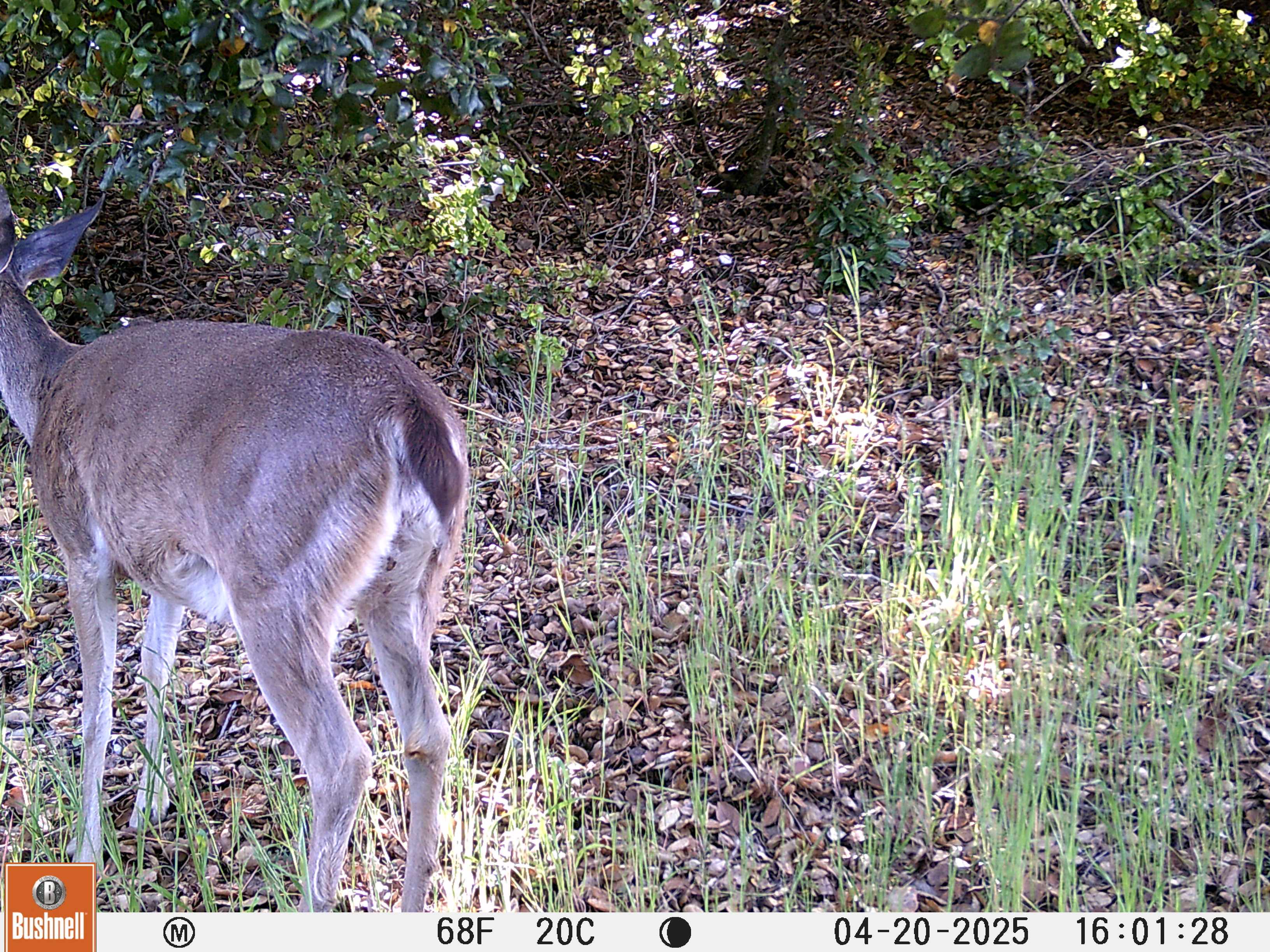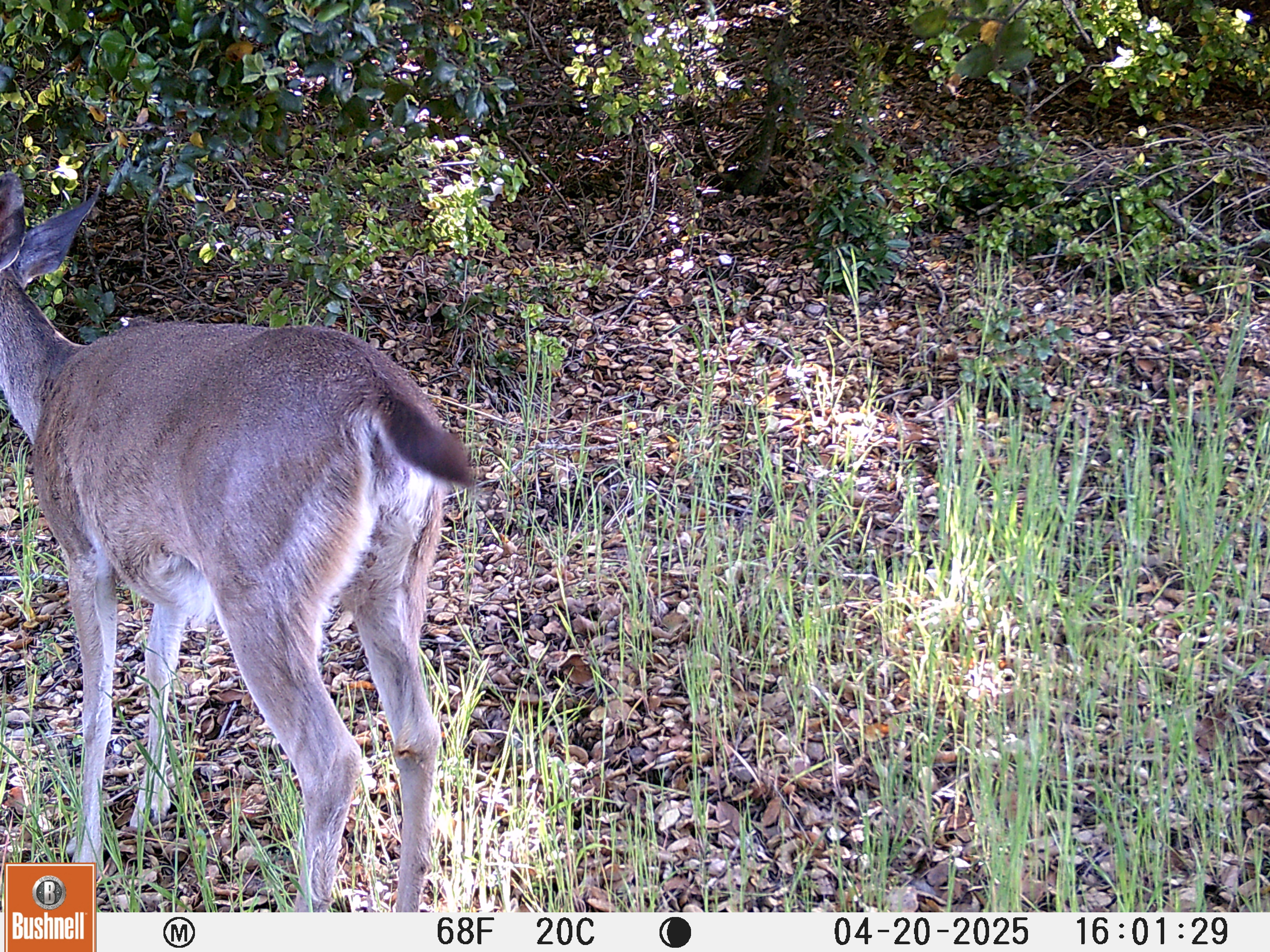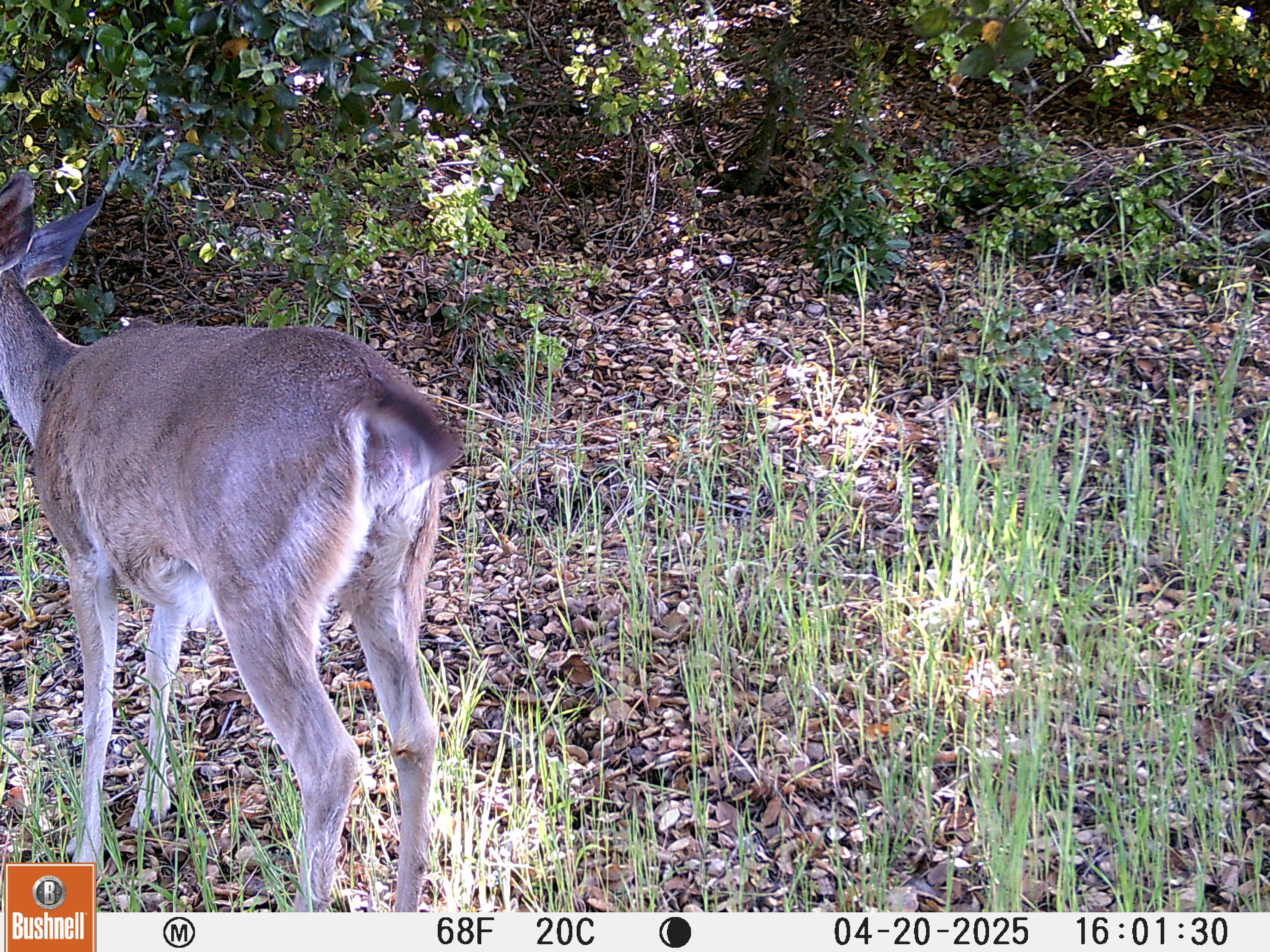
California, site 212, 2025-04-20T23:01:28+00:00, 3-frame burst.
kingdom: Animalia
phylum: Chordata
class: Mammalia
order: Artiodactyla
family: Cervidae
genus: Odocoileus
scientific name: Odocoileus hemionus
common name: mule deer